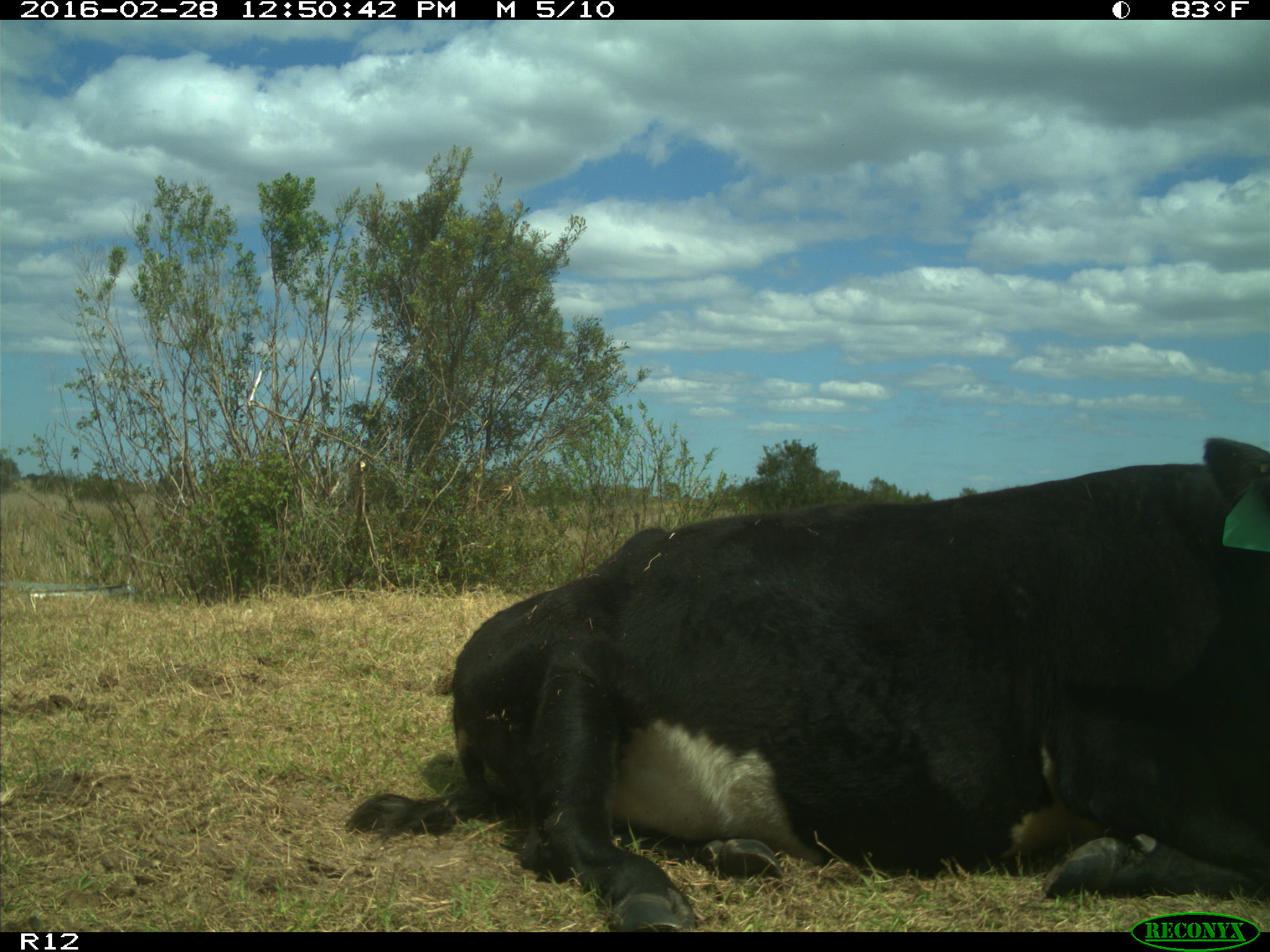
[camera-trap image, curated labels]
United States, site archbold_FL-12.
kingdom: Animalia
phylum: Chordata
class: Mammalia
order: Artiodactyla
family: Bovidae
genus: Bos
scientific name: Bos taurus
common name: domestic cow